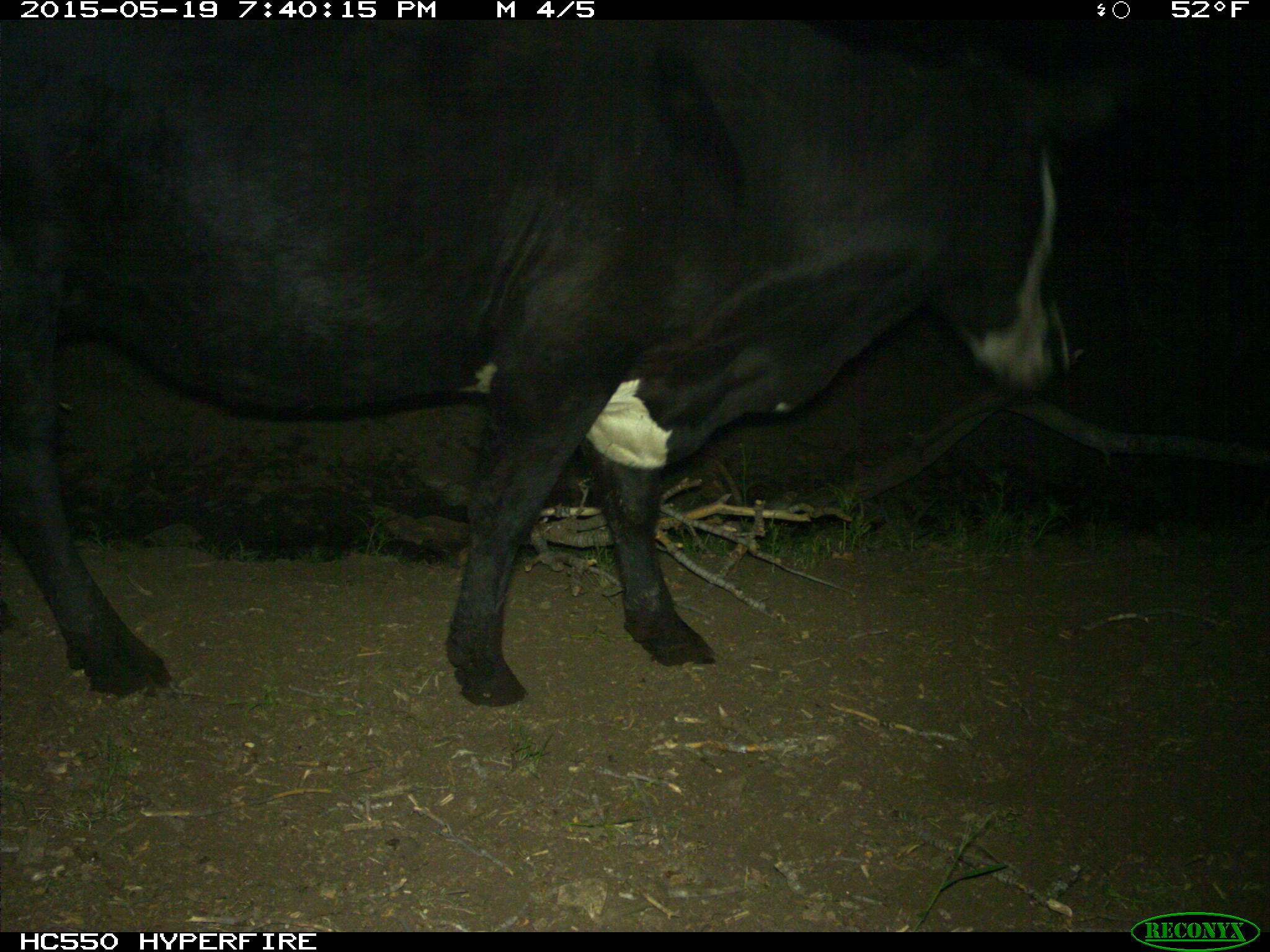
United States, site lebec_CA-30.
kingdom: Animalia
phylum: Chordata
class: Mammalia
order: Artiodactyla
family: Bovidae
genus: Bos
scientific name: Bos taurus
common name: domestic cow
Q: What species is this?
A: Bos taurus (domestic cow).